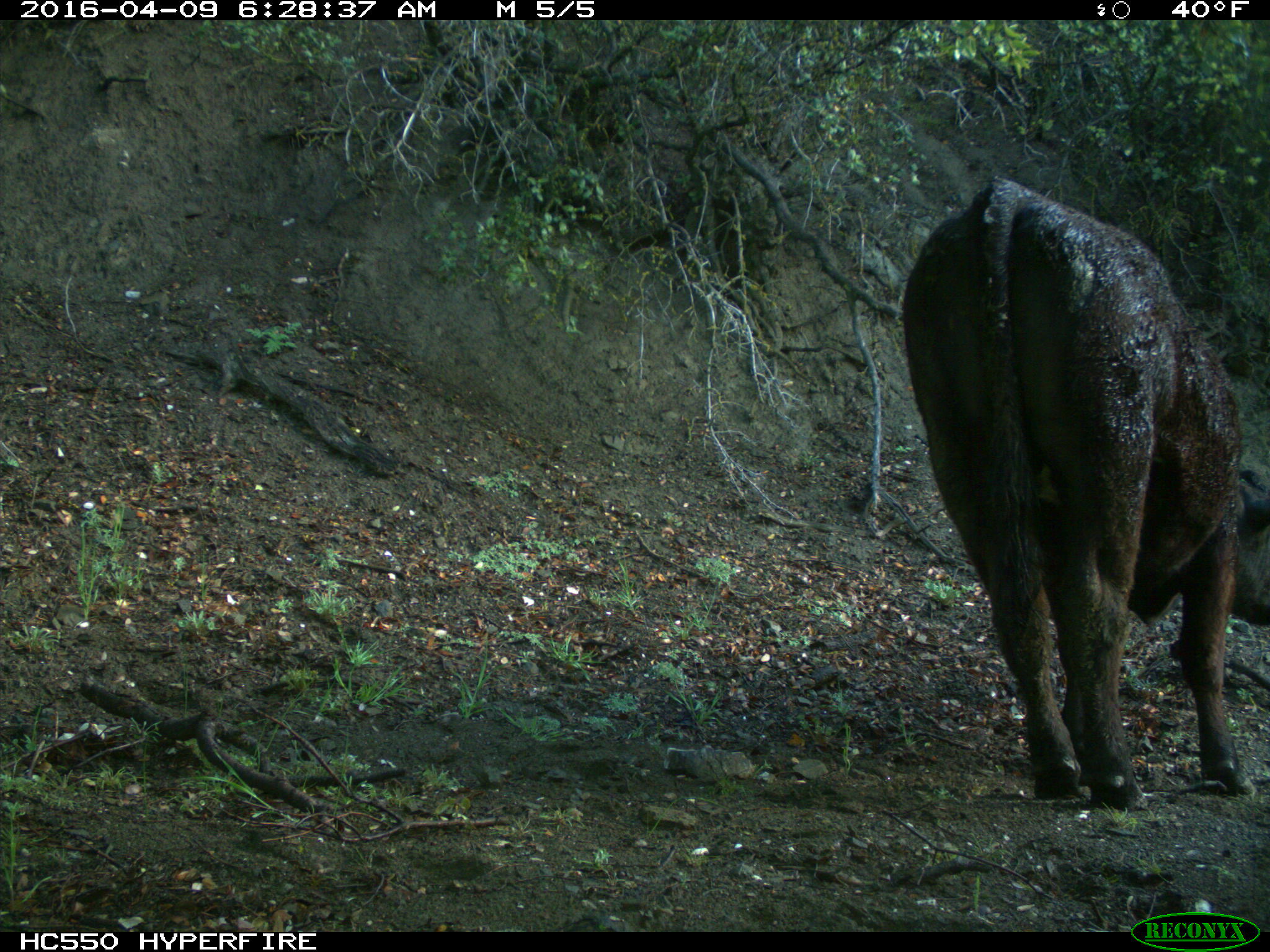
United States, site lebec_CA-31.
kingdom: Animalia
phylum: Chordata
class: Mammalia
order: Artiodactyla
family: Bovidae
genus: Bos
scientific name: Bos taurus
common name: domestic cow